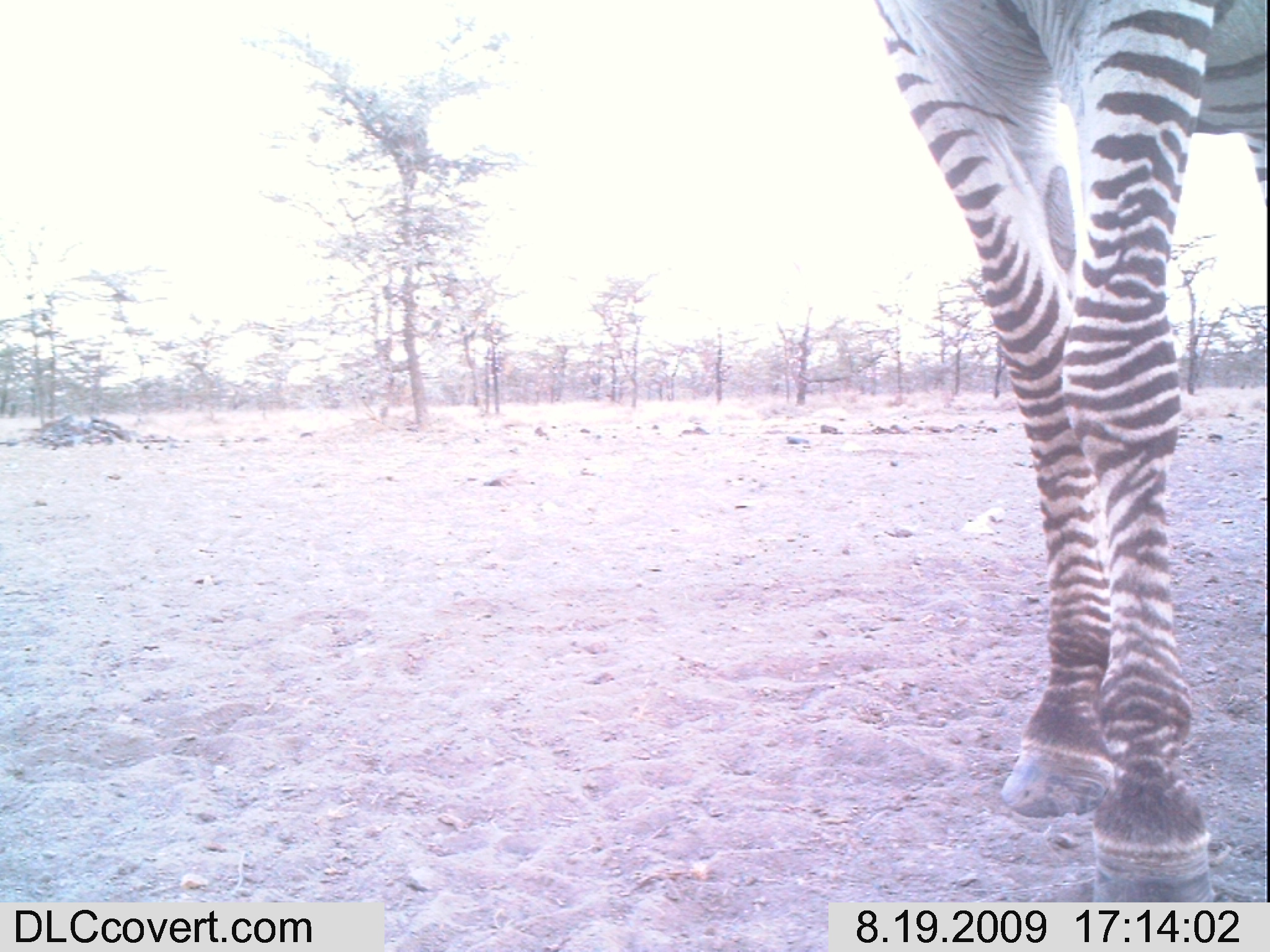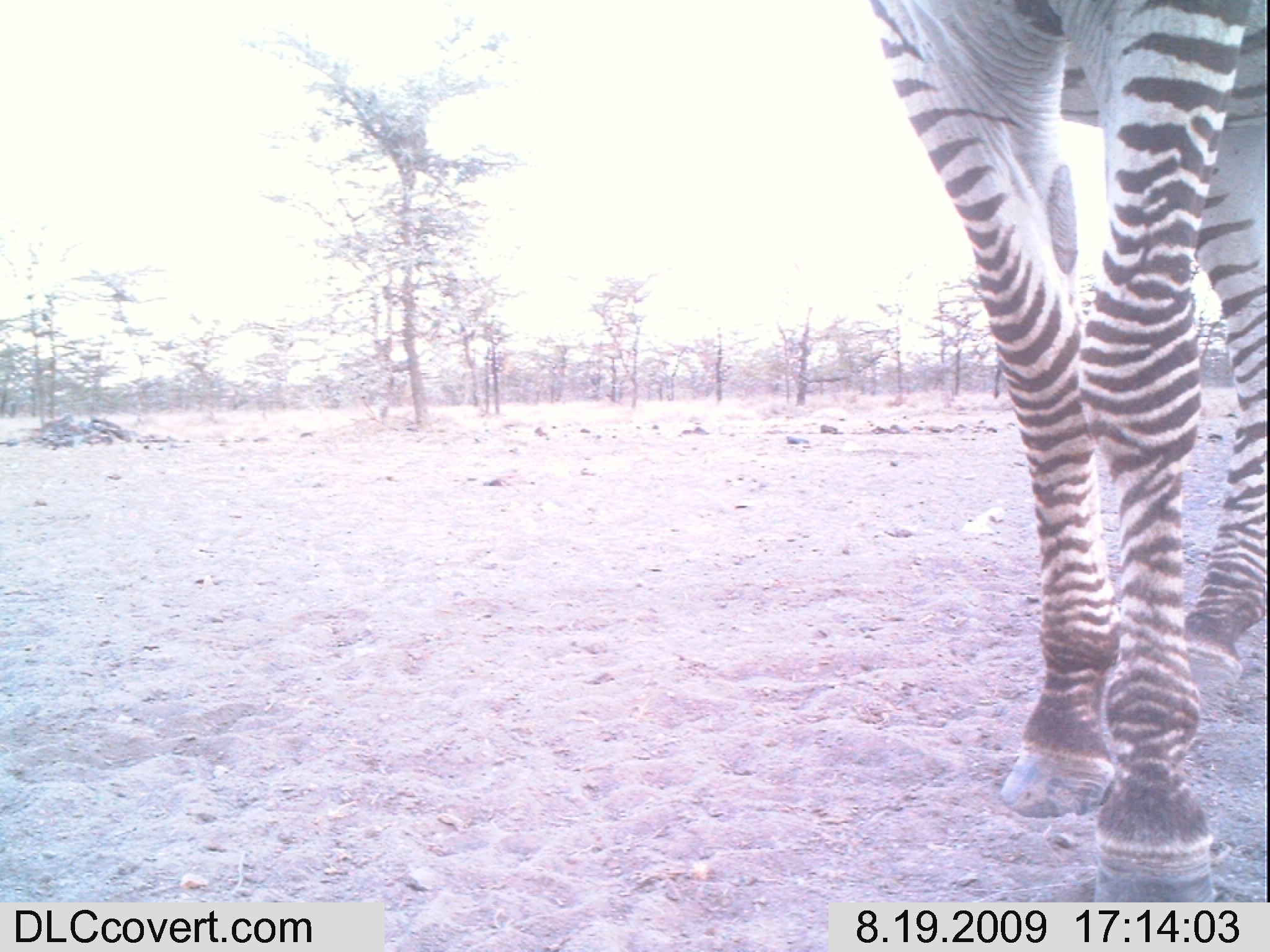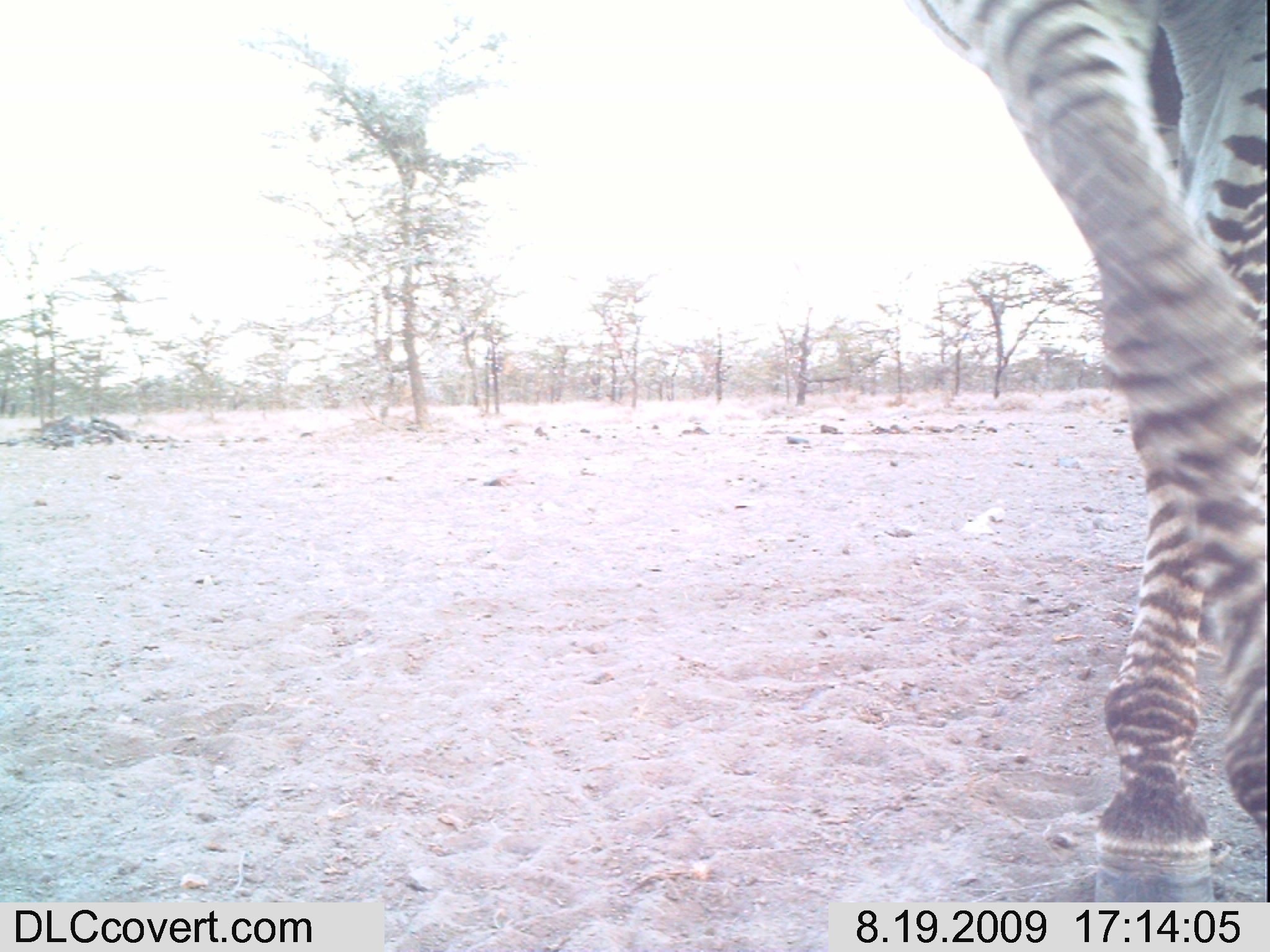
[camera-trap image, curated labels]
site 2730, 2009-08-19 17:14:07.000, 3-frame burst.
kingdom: Animalia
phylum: Chordata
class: Mammalia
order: Perissodactyla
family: Equidae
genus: Equus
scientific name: Equus quagga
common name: plains zebra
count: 1